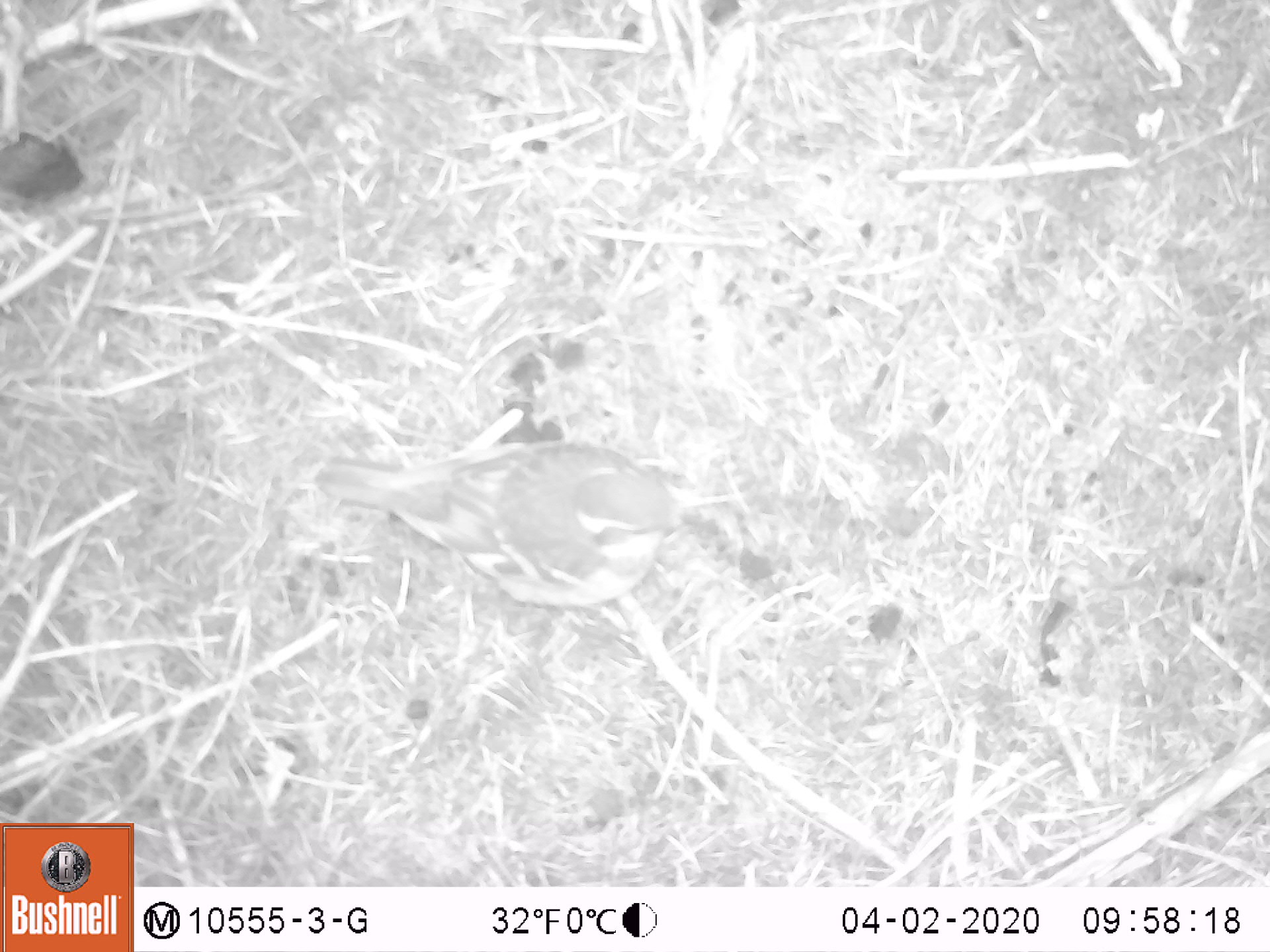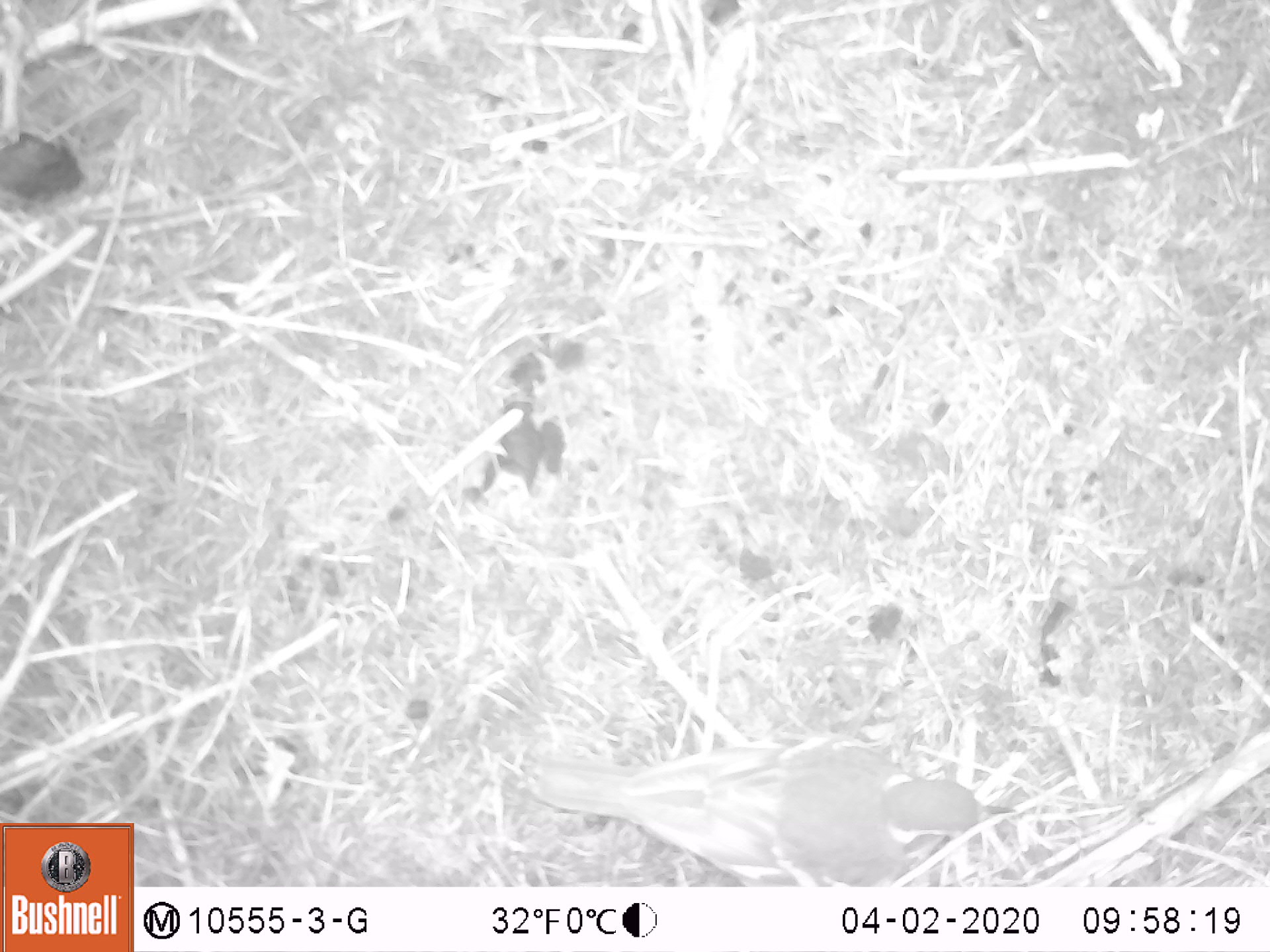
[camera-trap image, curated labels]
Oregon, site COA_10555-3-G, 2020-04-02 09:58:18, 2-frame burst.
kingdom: Animalia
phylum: Chordata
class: Aves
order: Passeriformes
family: Turdidae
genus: Ixoreus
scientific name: Ixoreus naevius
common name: varied thrush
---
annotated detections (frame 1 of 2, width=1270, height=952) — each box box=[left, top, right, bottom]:
varied thrush: box=[314, 437, 690, 616]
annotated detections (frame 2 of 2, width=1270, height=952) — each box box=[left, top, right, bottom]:
varied thrush: box=[528, 731, 1016, 883]